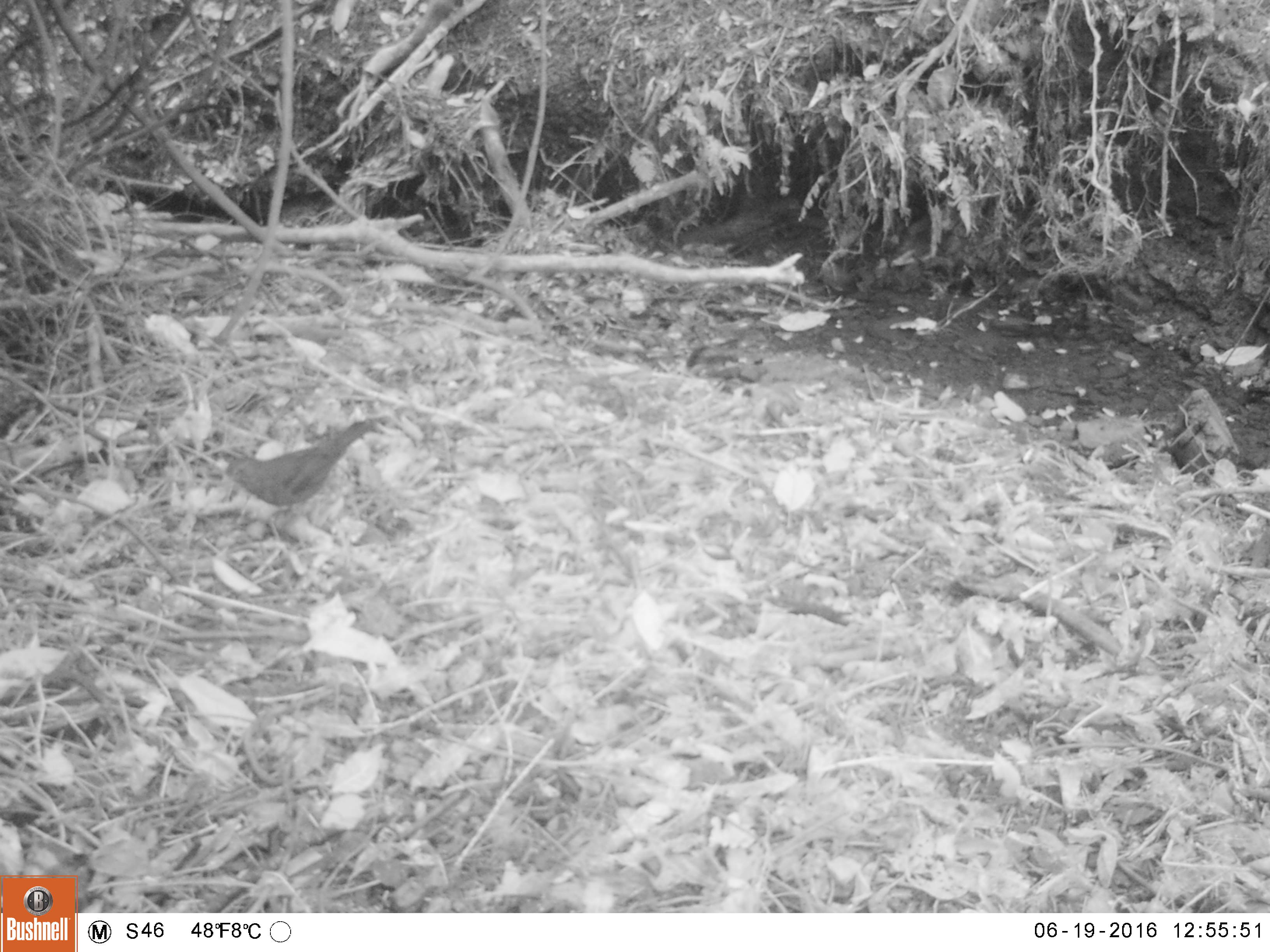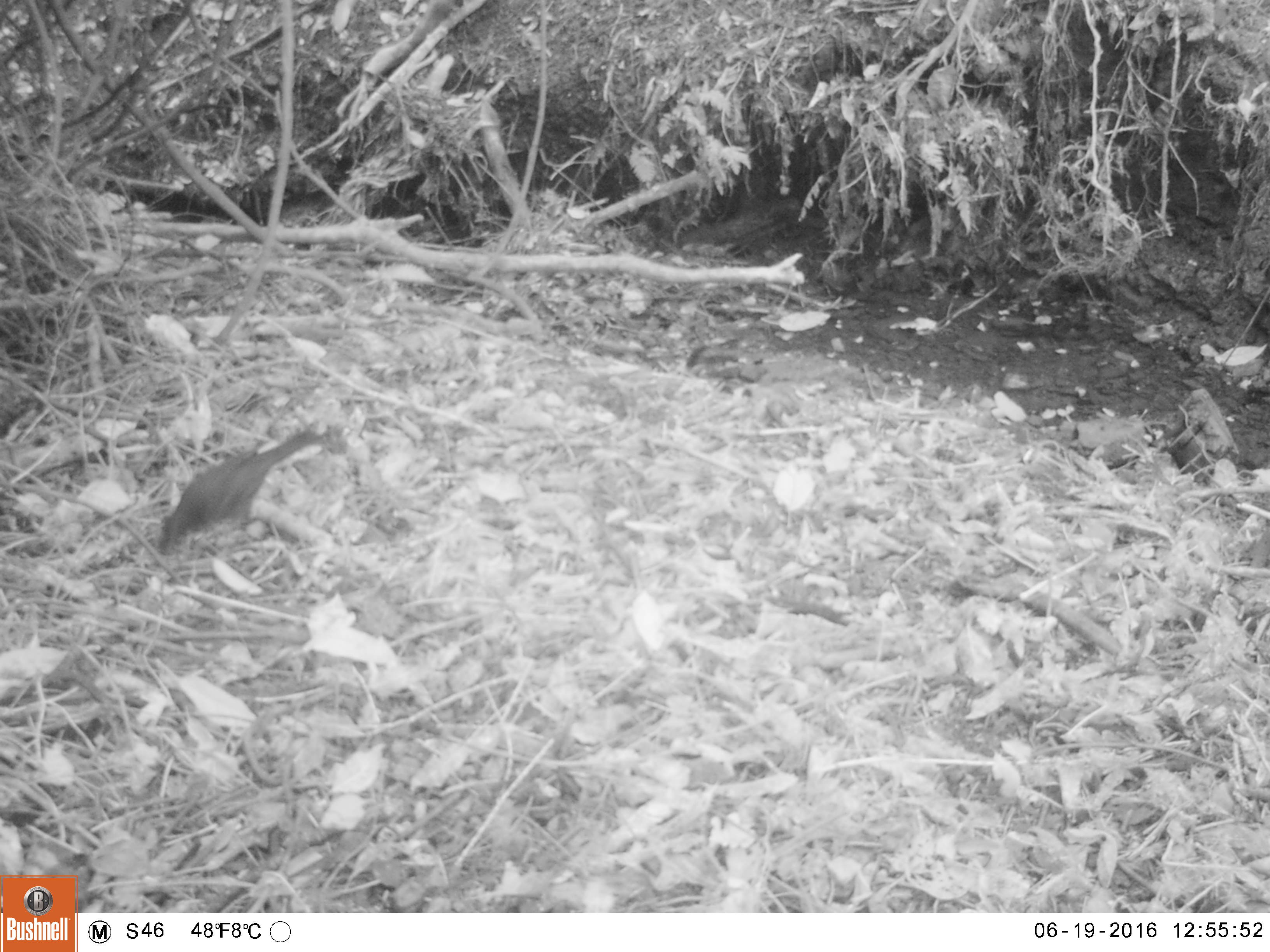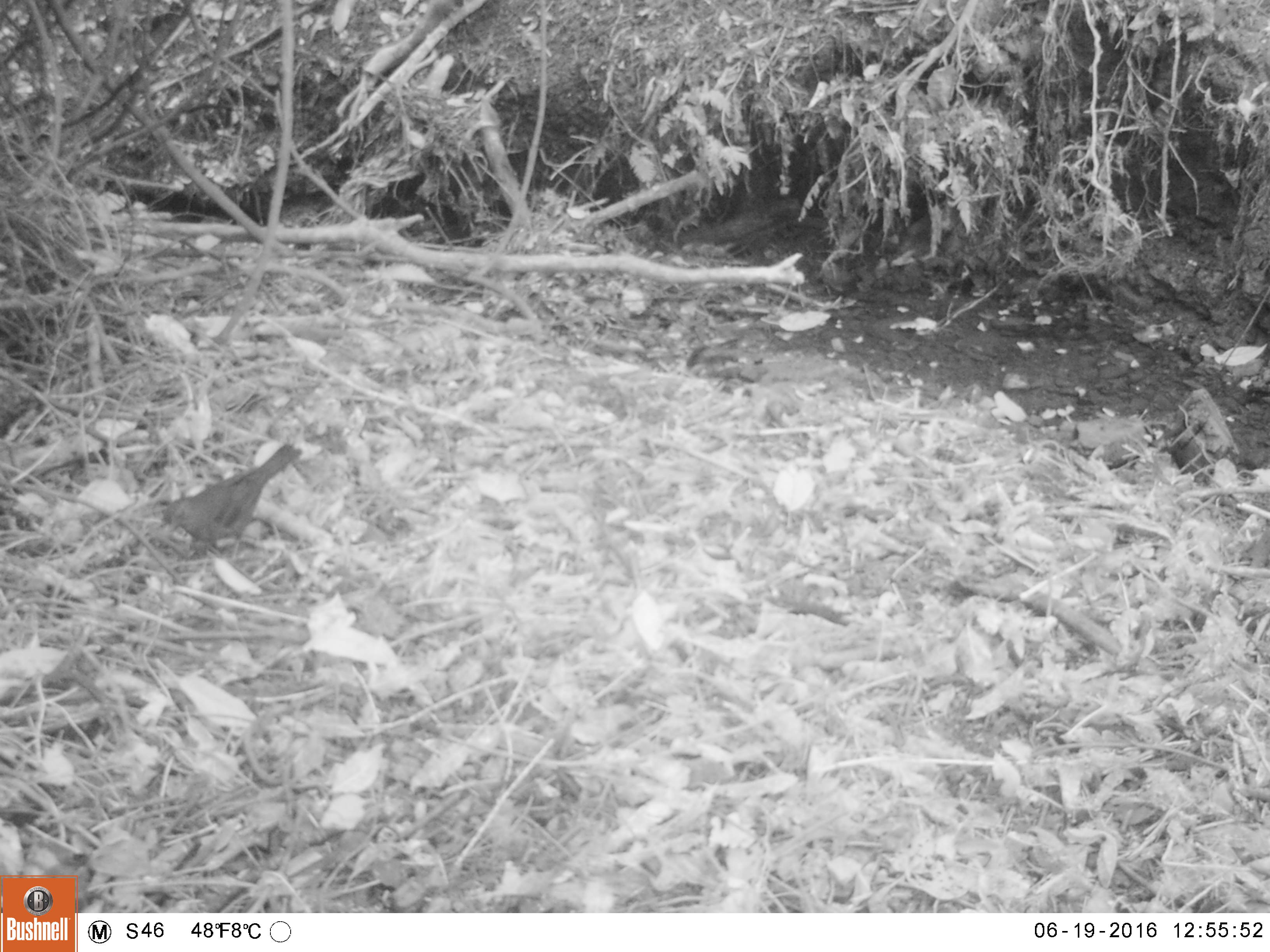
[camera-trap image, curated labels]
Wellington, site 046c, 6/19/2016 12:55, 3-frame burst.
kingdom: Animalia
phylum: Chordata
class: Aves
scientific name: Aves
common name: bird